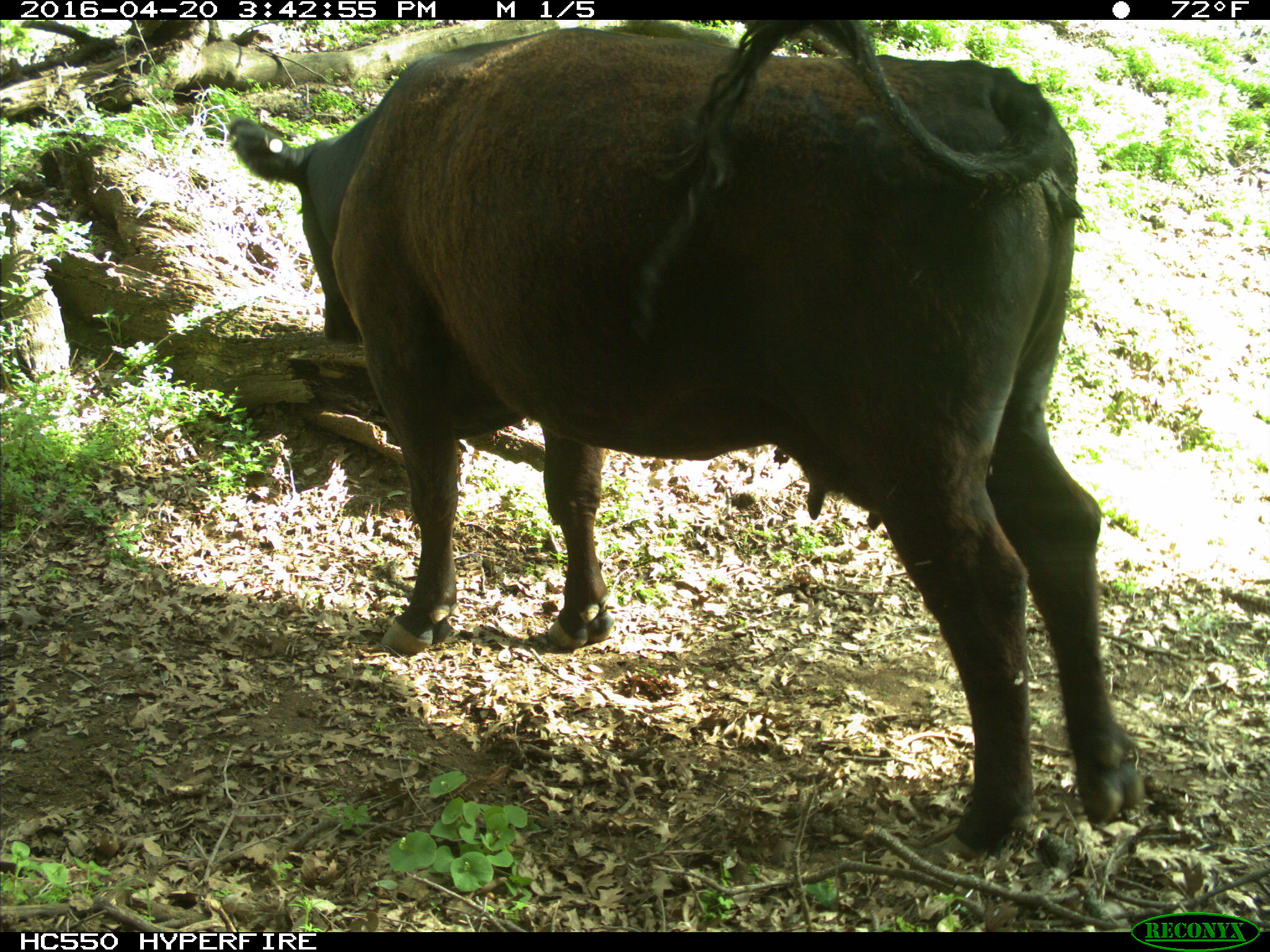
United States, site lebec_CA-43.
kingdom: Animalia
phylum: Chordata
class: Mammalia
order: Artiodactyla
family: Bovidae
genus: Bos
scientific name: Bos taurus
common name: domestic cow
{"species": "Bos taurus (domestic cow)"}